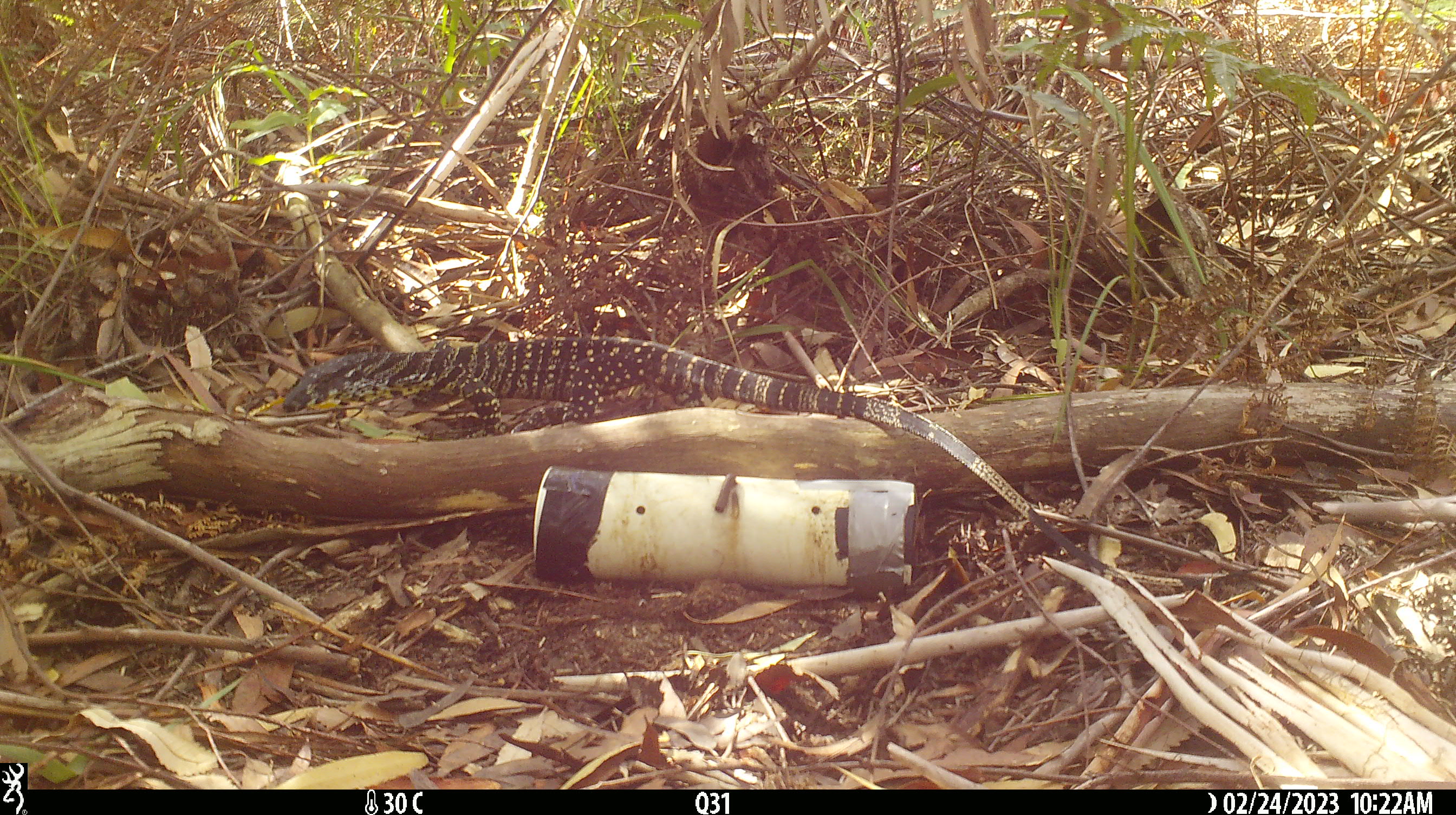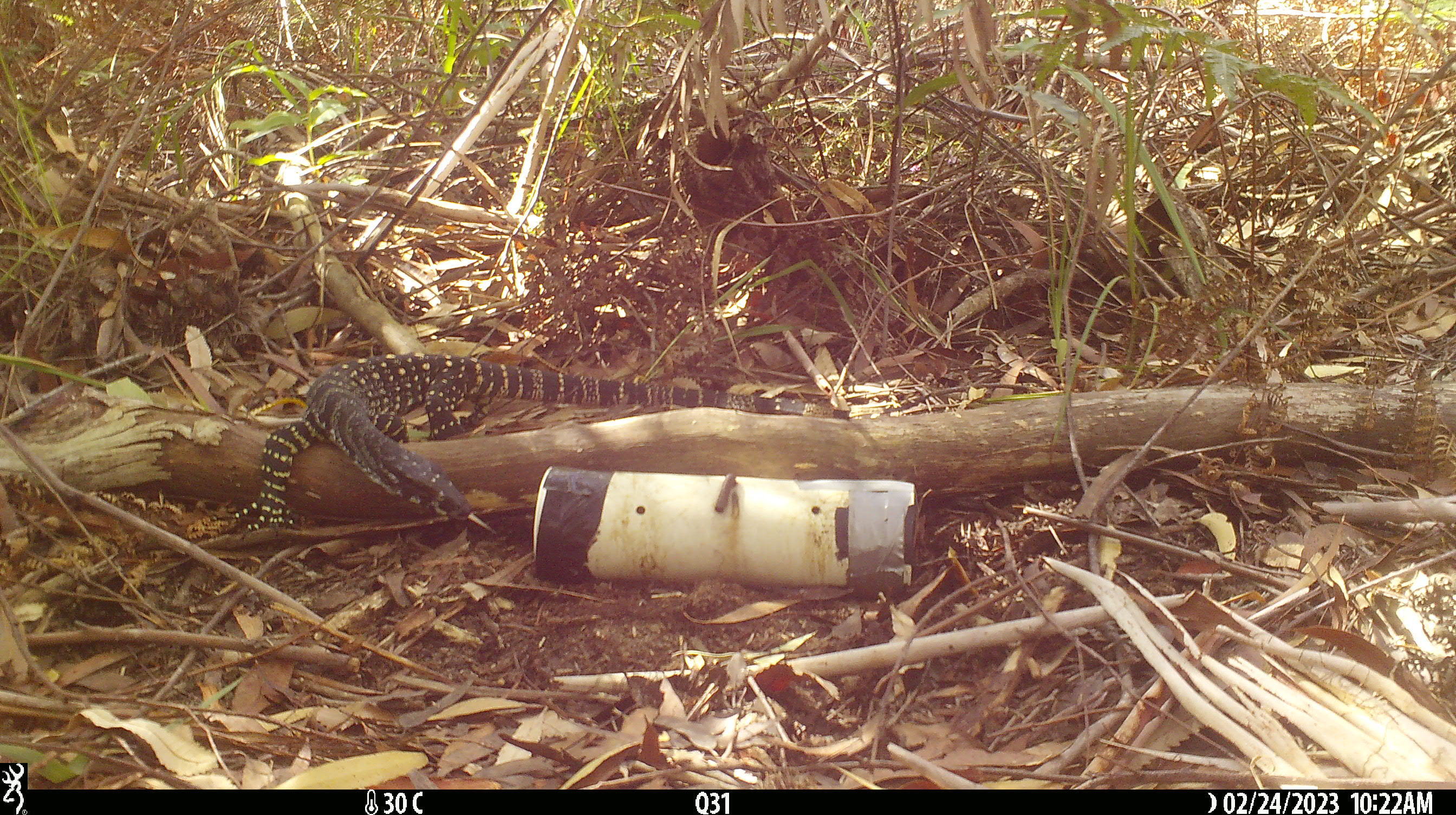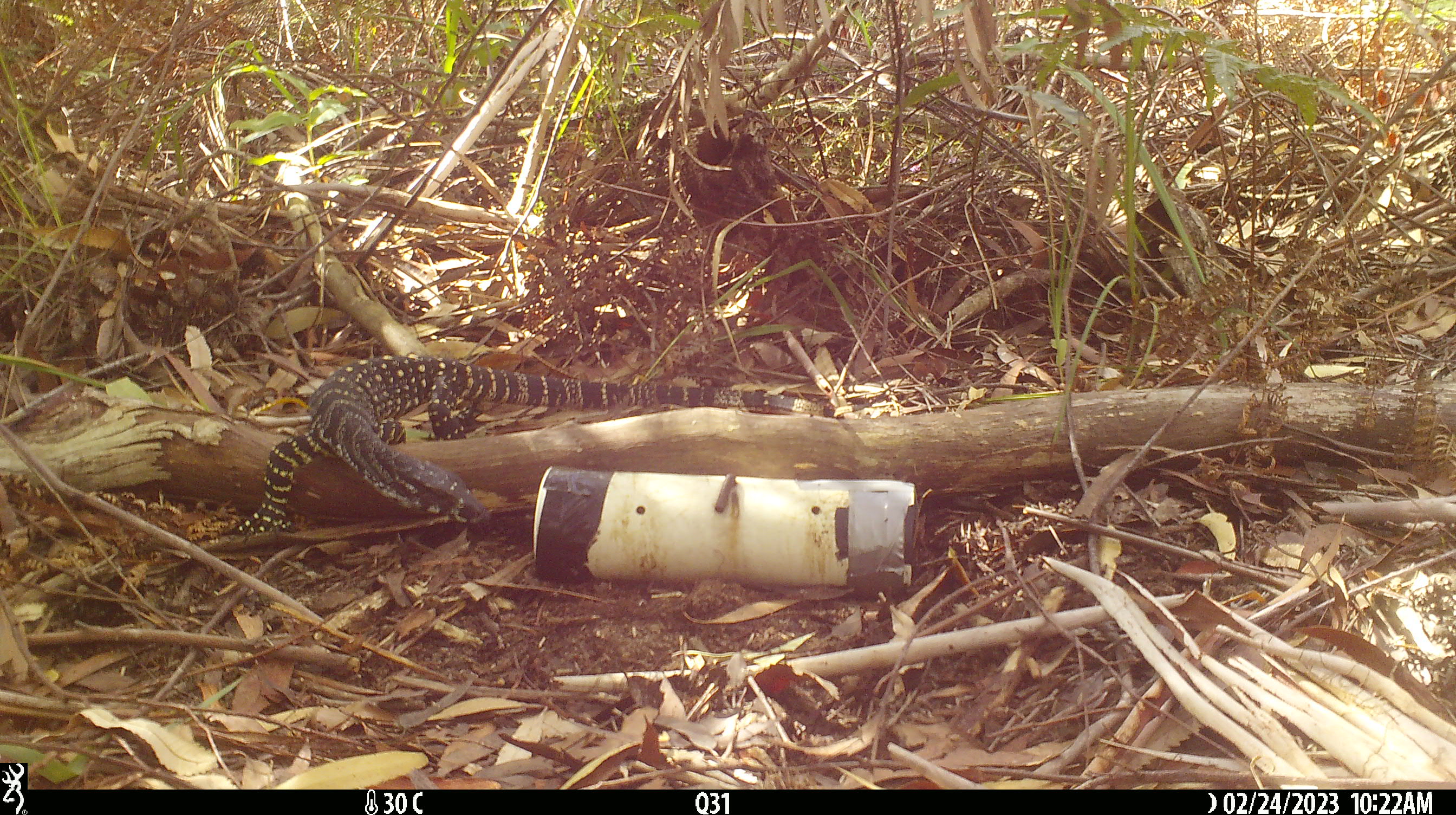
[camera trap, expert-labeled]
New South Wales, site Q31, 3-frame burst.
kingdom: Animalia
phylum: Chordata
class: Reptilia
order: Squamata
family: Varanidae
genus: Varanus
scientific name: Varanus varius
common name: lace monitor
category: goanna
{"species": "goanna (lace monitor) (Varanus varius)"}